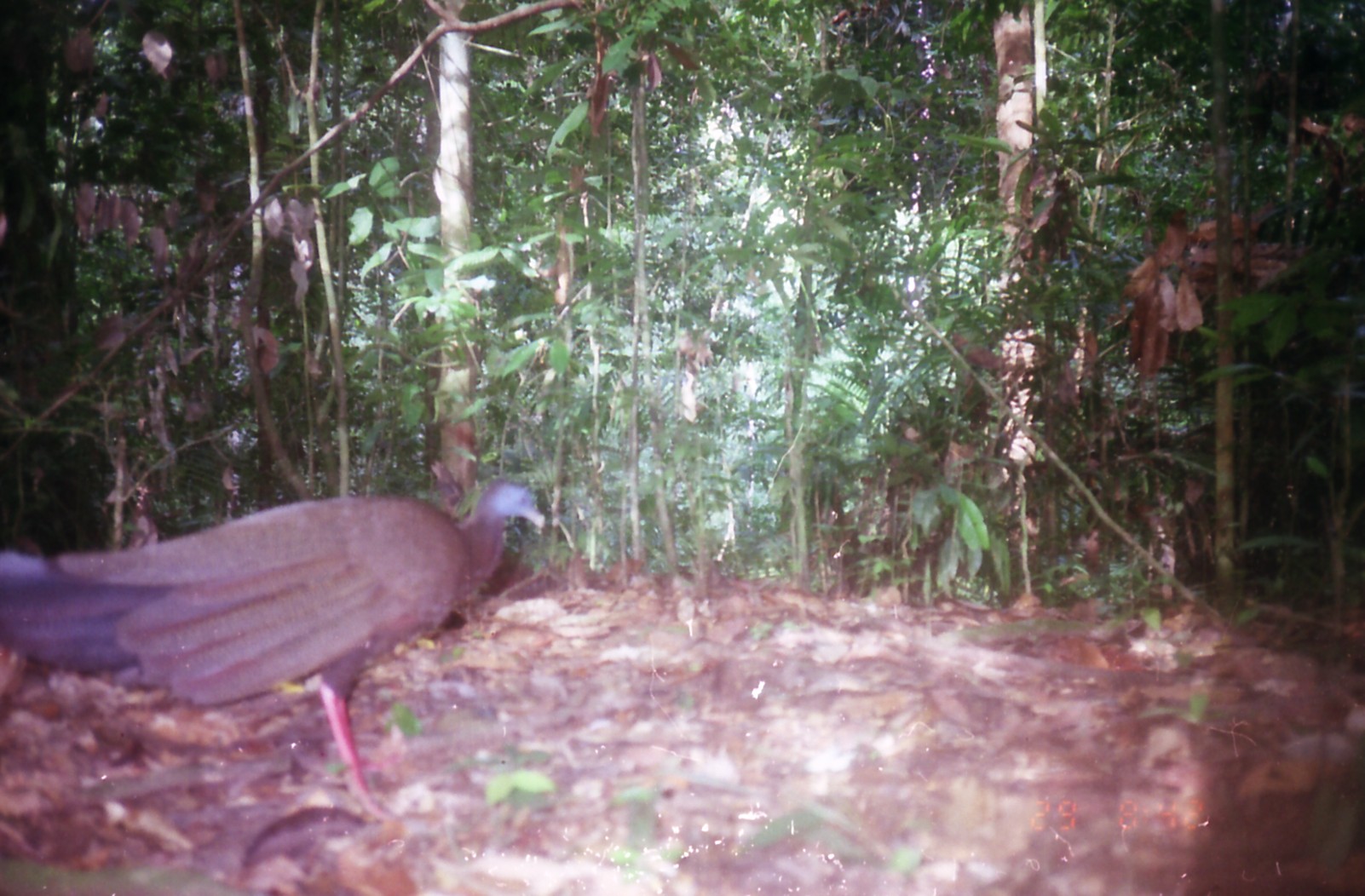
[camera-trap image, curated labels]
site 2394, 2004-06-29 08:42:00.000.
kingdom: Animalia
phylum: Chordata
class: Aves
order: Galliformes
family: Phasianidae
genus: Argusianus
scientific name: Argusianus argus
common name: great argus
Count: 1.